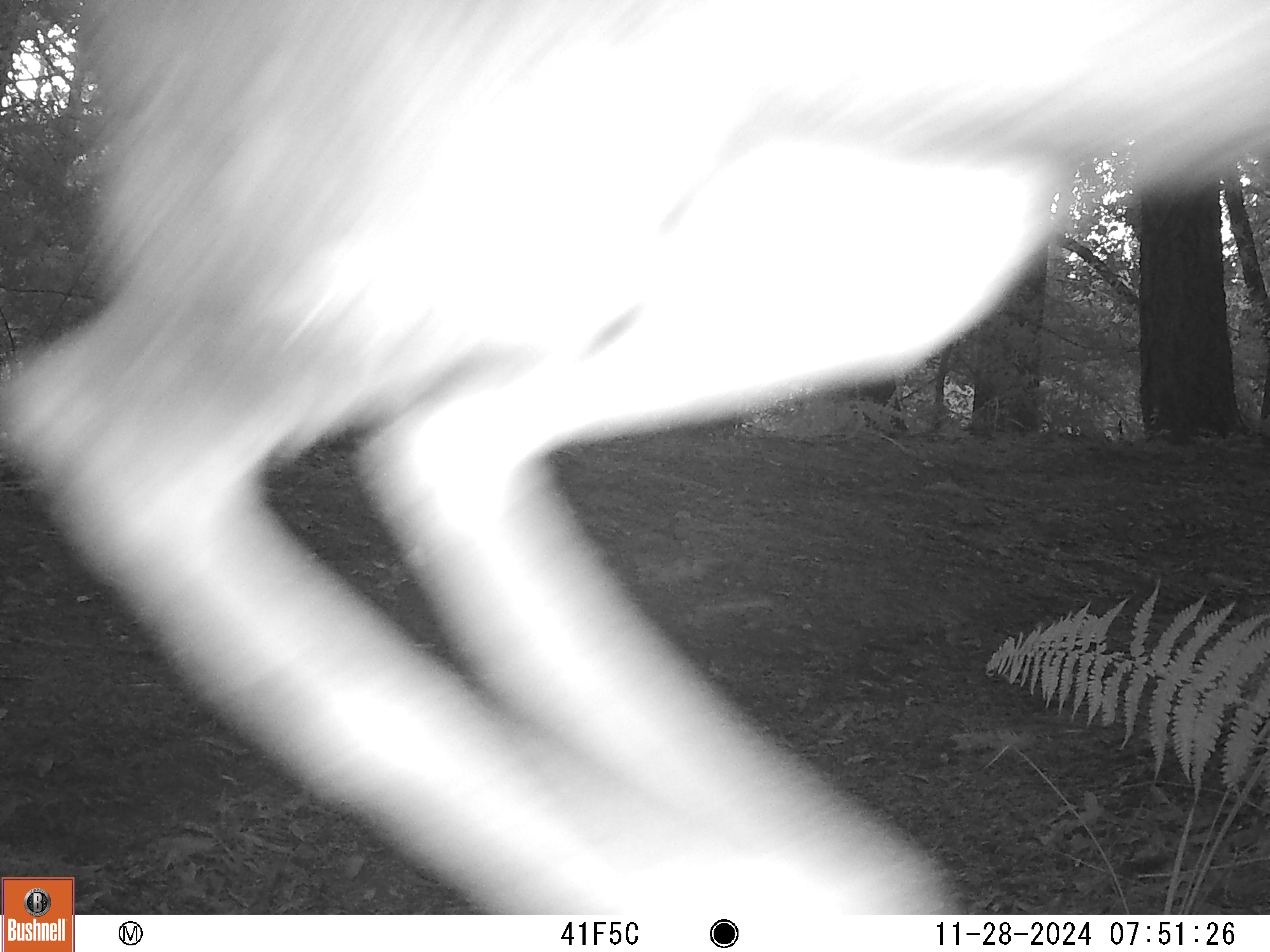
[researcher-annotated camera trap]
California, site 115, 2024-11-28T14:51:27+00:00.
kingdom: Animalia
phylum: Chordata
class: Mammalia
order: Artiodactyla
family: Cervidae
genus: Odocoileus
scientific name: Odocoileus hemionus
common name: mule deer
Mule deer (Odocoileus hemionus).